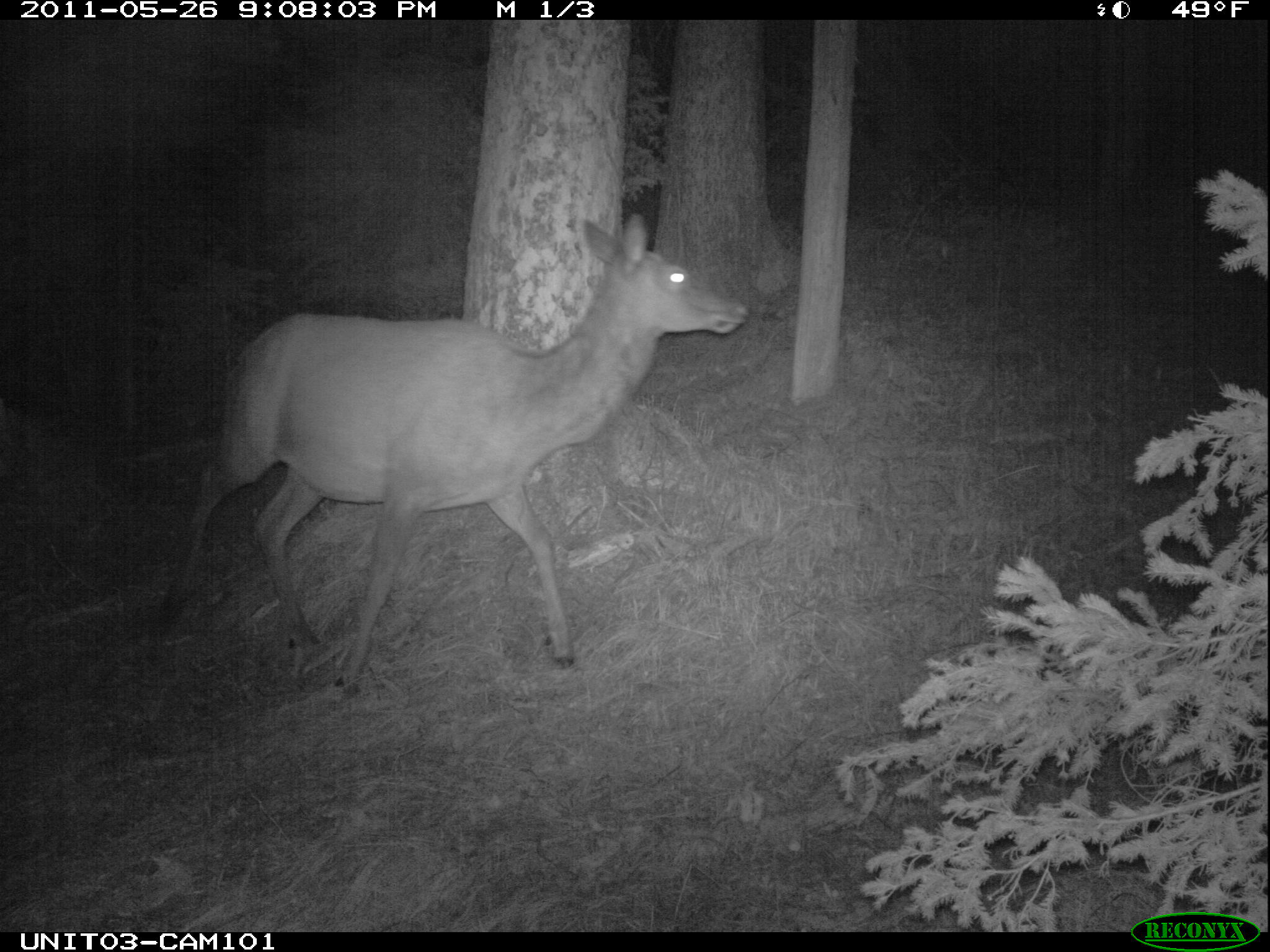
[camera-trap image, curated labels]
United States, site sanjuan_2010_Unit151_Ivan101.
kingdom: Animalia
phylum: Chordata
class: Mammalia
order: Artiodactyla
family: Cervidae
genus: Cervus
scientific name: Cervus elaphus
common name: red deer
Cervus elaphus (red deer).